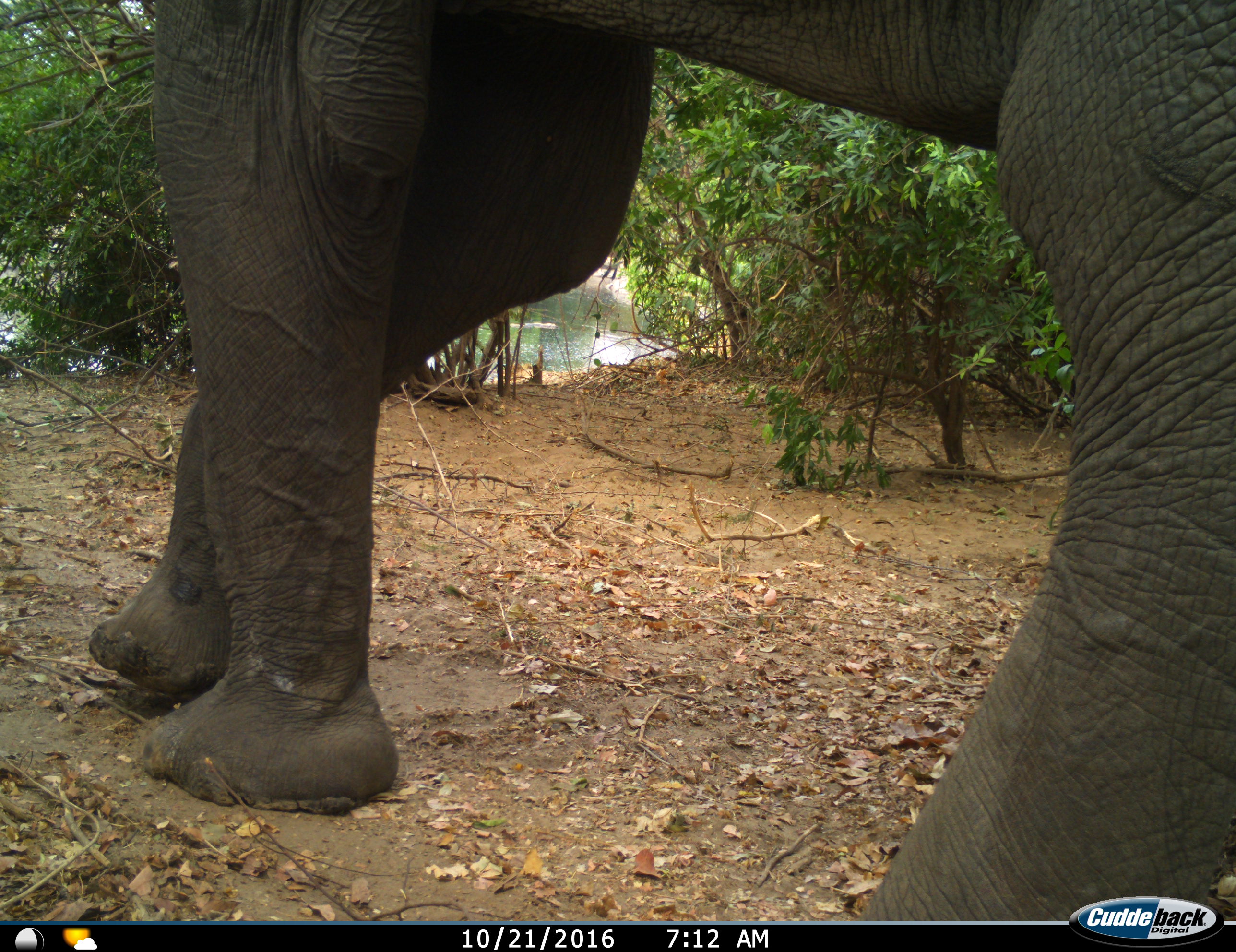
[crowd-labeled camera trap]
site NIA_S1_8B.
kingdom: Animalia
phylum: Chordata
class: Mammalia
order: Proboscidea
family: Elephantidae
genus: Loxodonta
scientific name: Loxodonta africana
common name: african bush elephant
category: elephant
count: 1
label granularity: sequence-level